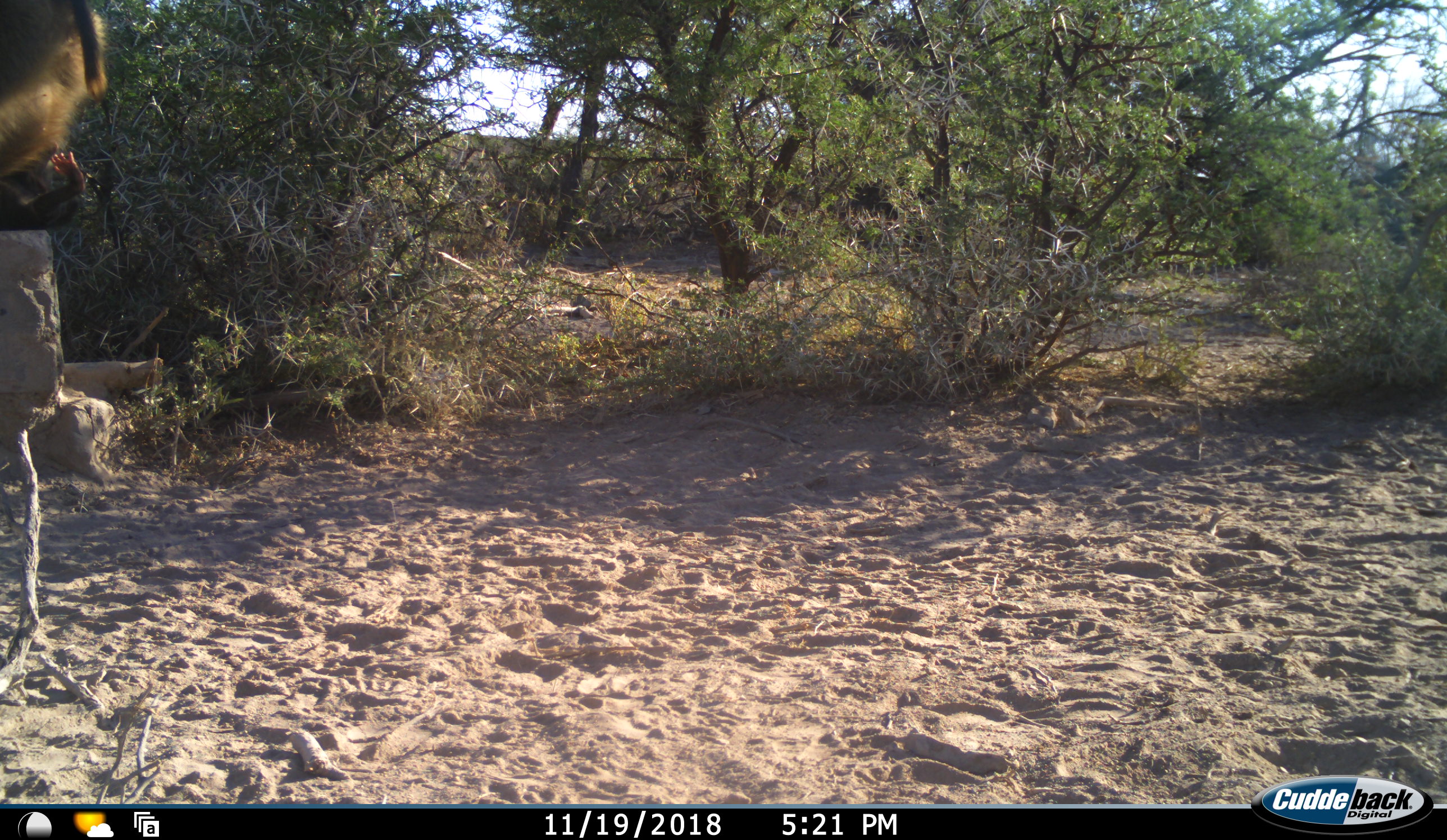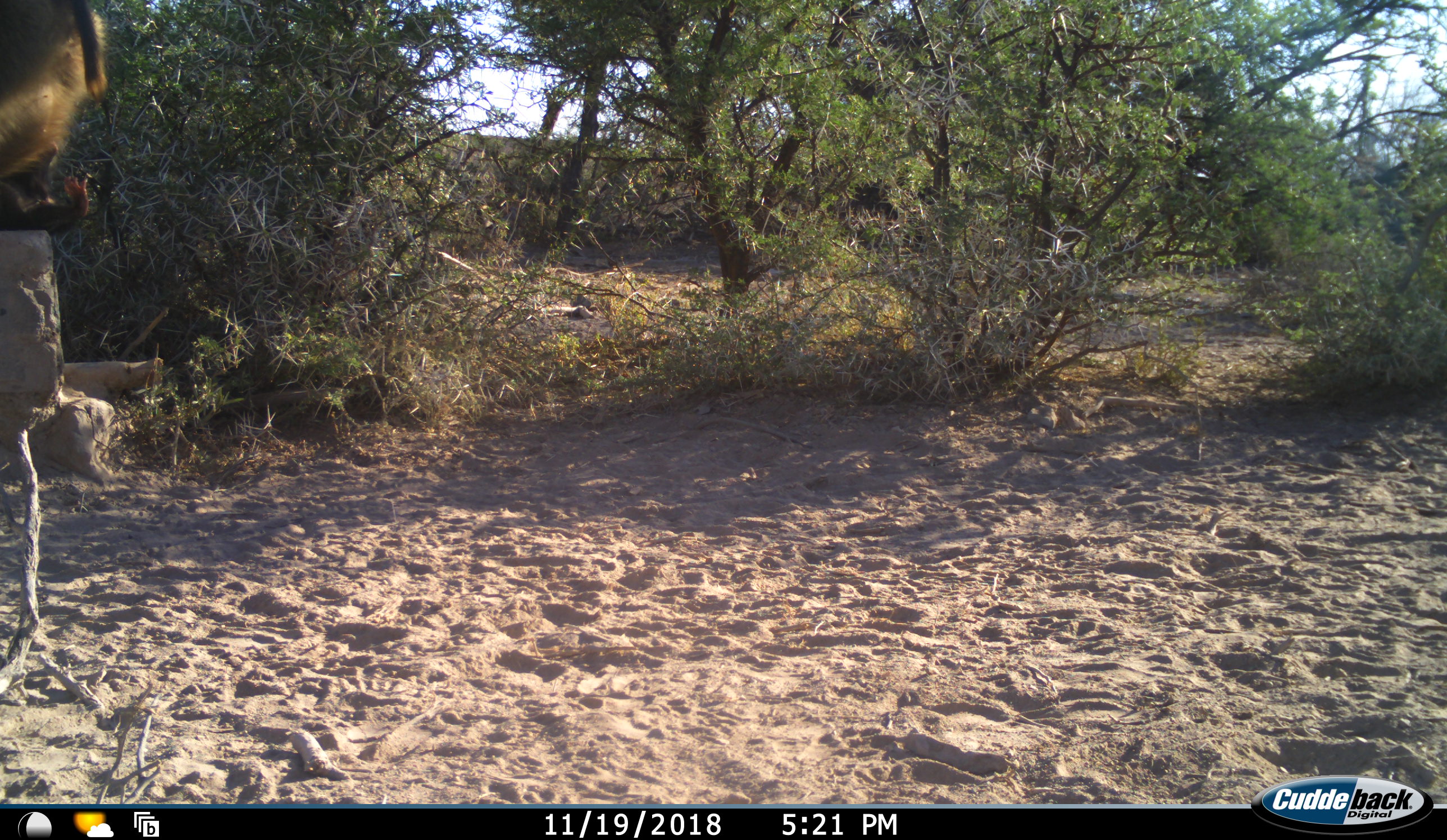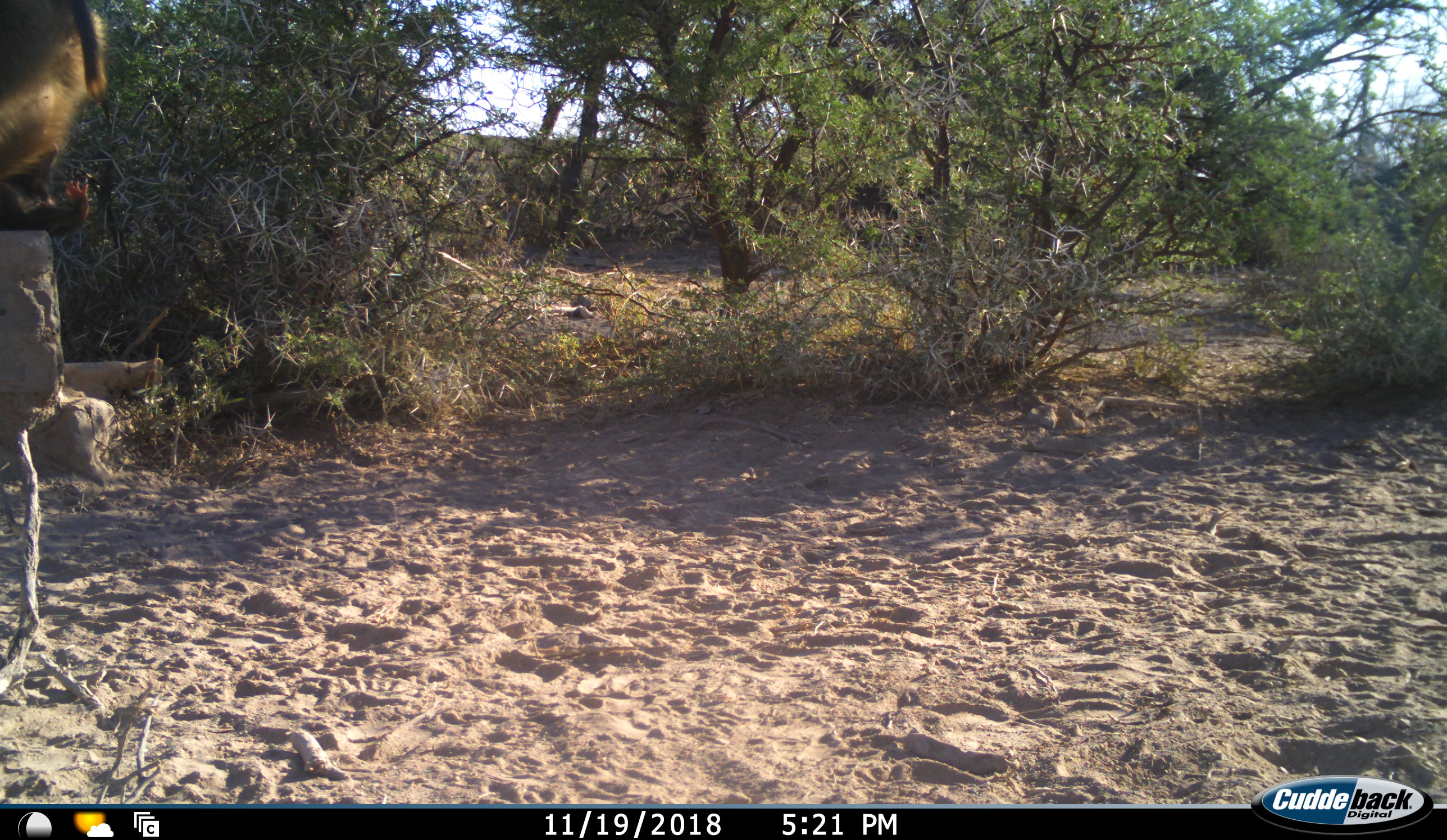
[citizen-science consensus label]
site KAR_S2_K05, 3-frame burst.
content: unidentified animal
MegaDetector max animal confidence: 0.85